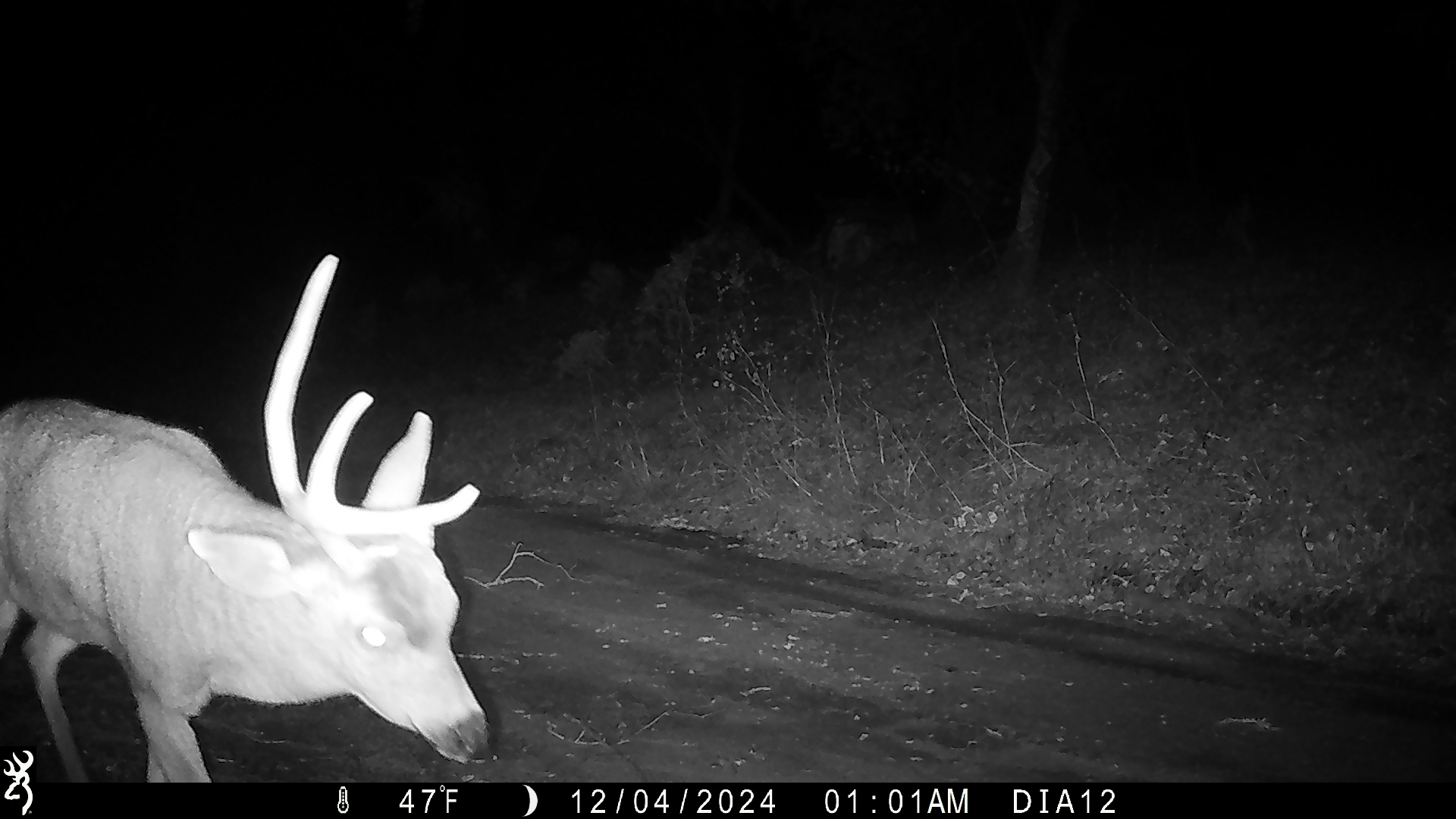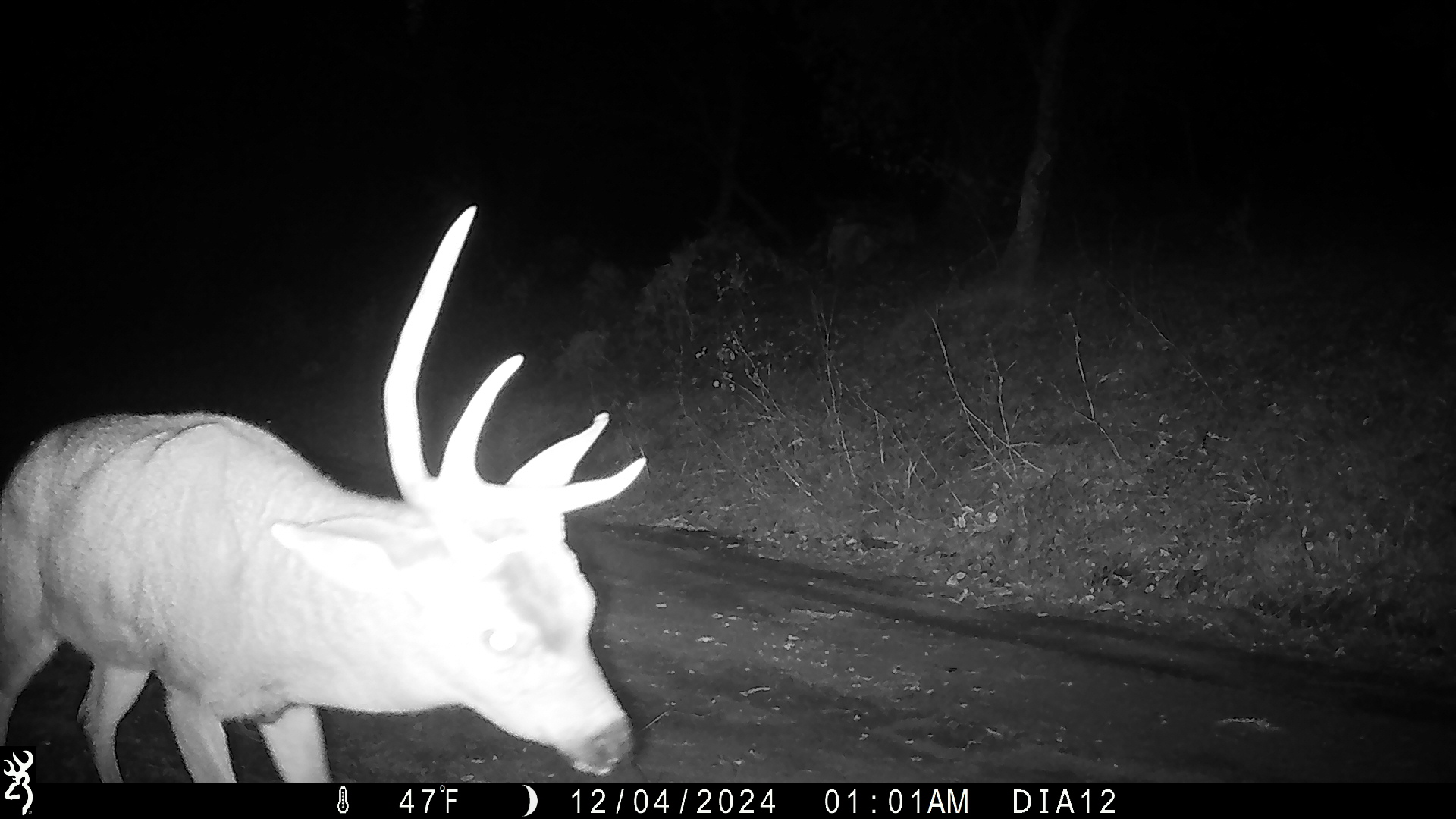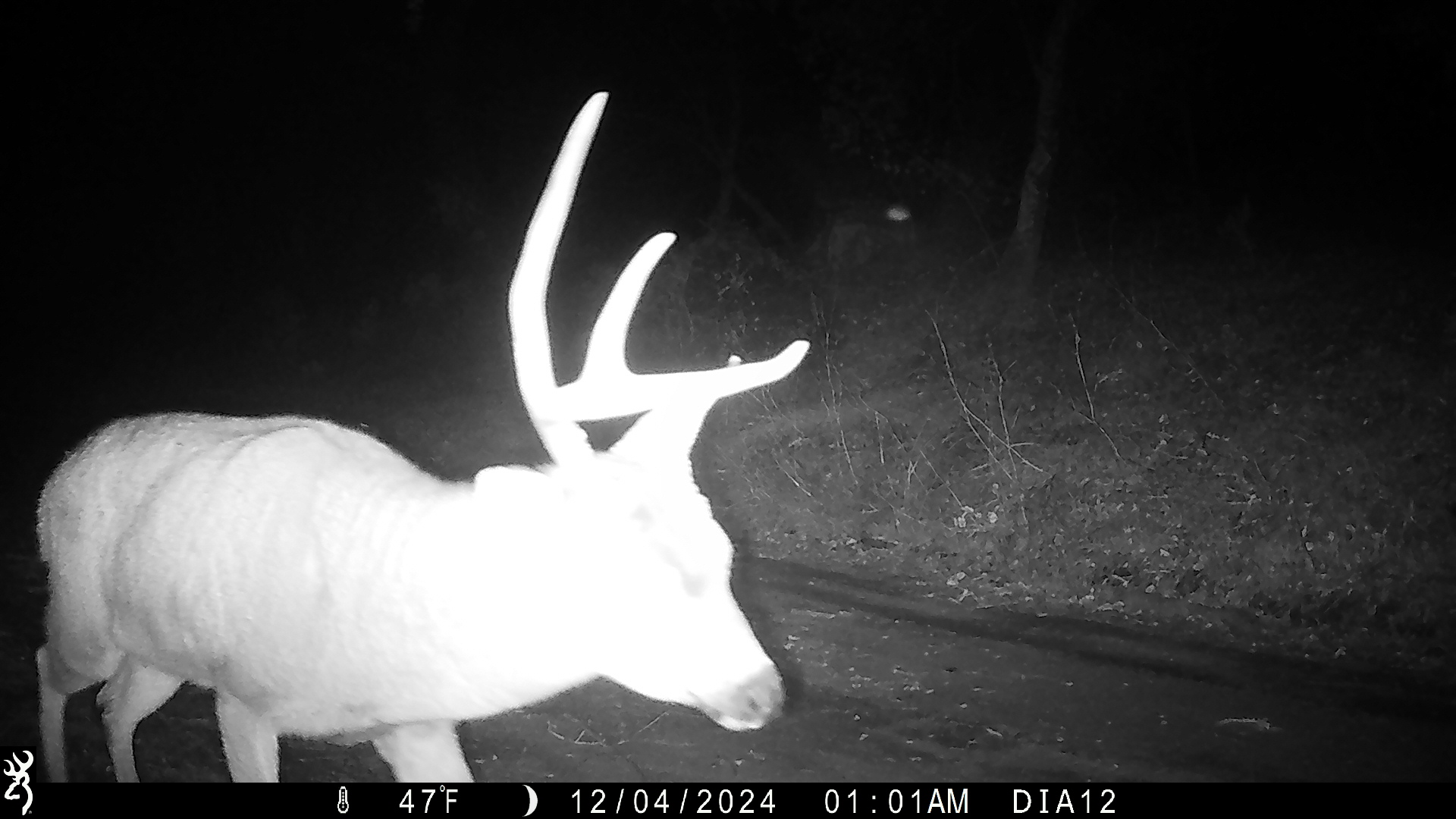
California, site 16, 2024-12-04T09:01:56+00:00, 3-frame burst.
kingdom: Animalia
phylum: Chordata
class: Mammalia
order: Artiodactyla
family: Cervidae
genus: Odocoileus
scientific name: Odocoileus hemionus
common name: mule deer